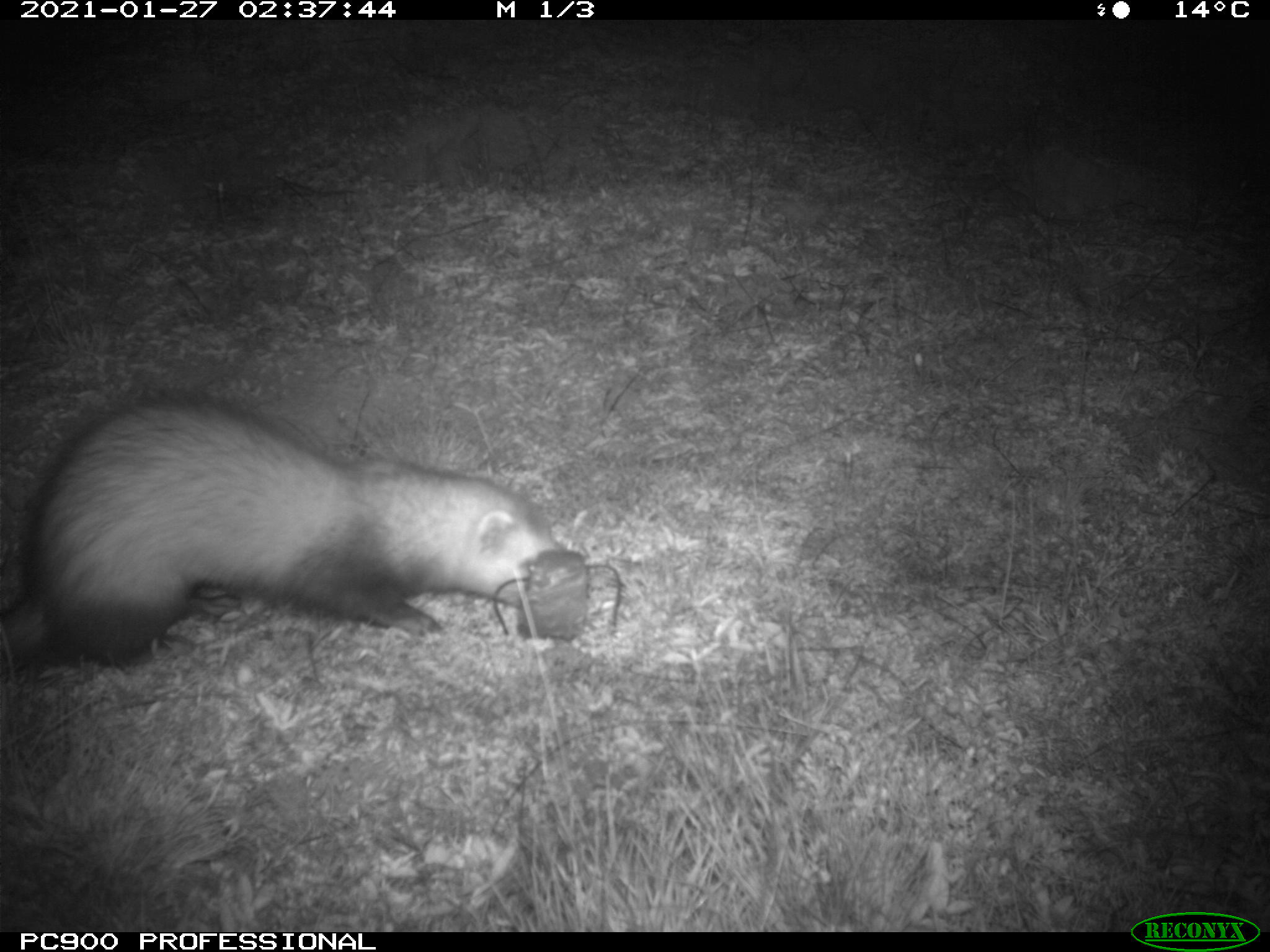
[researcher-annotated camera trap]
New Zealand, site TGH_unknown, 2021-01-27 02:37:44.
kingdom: Animalia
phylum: Chordata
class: Mammalia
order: Carnivora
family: Mustelidae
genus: Mustela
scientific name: Mustela furo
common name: ferret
Ferret (Mustela furo).